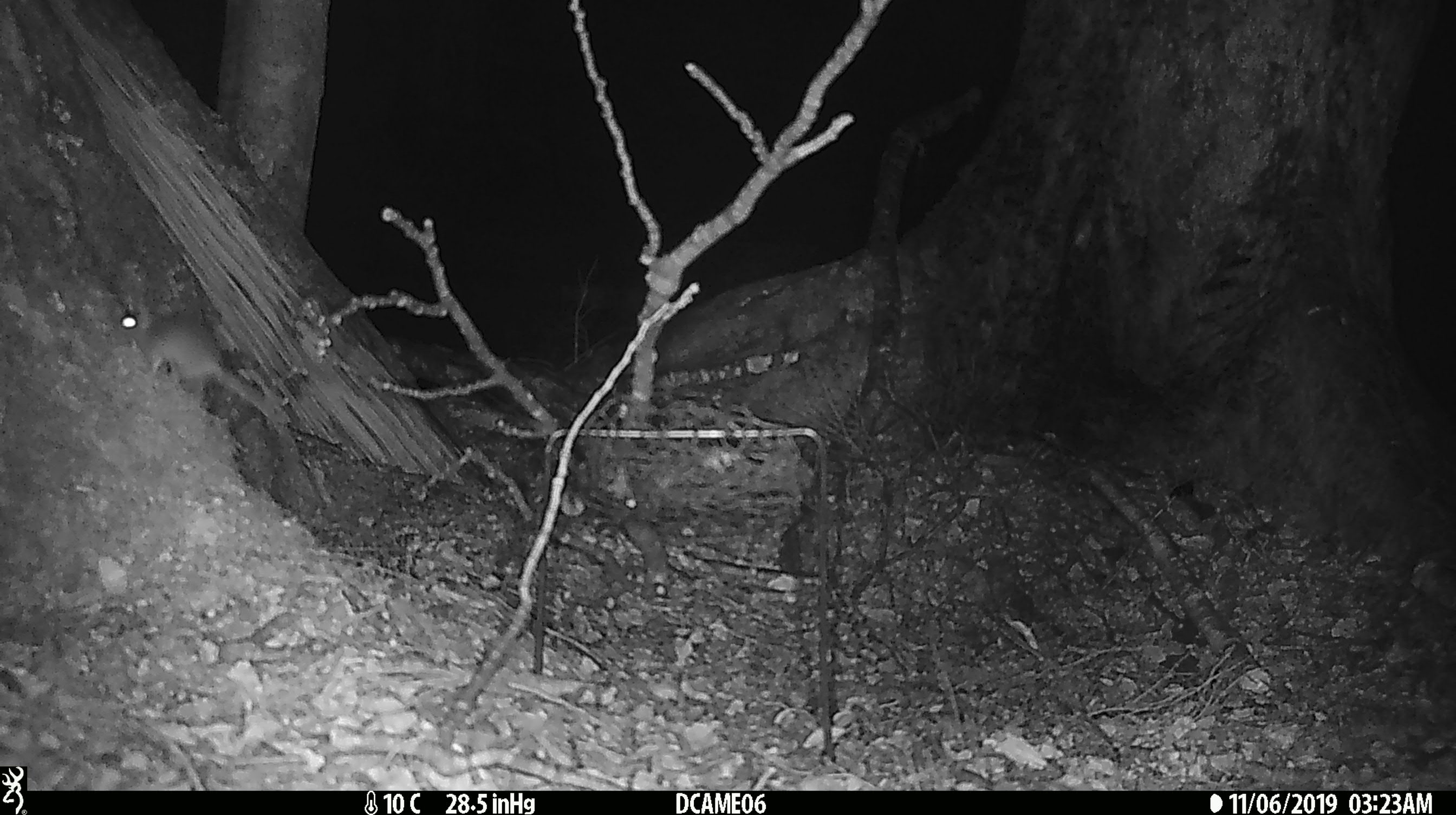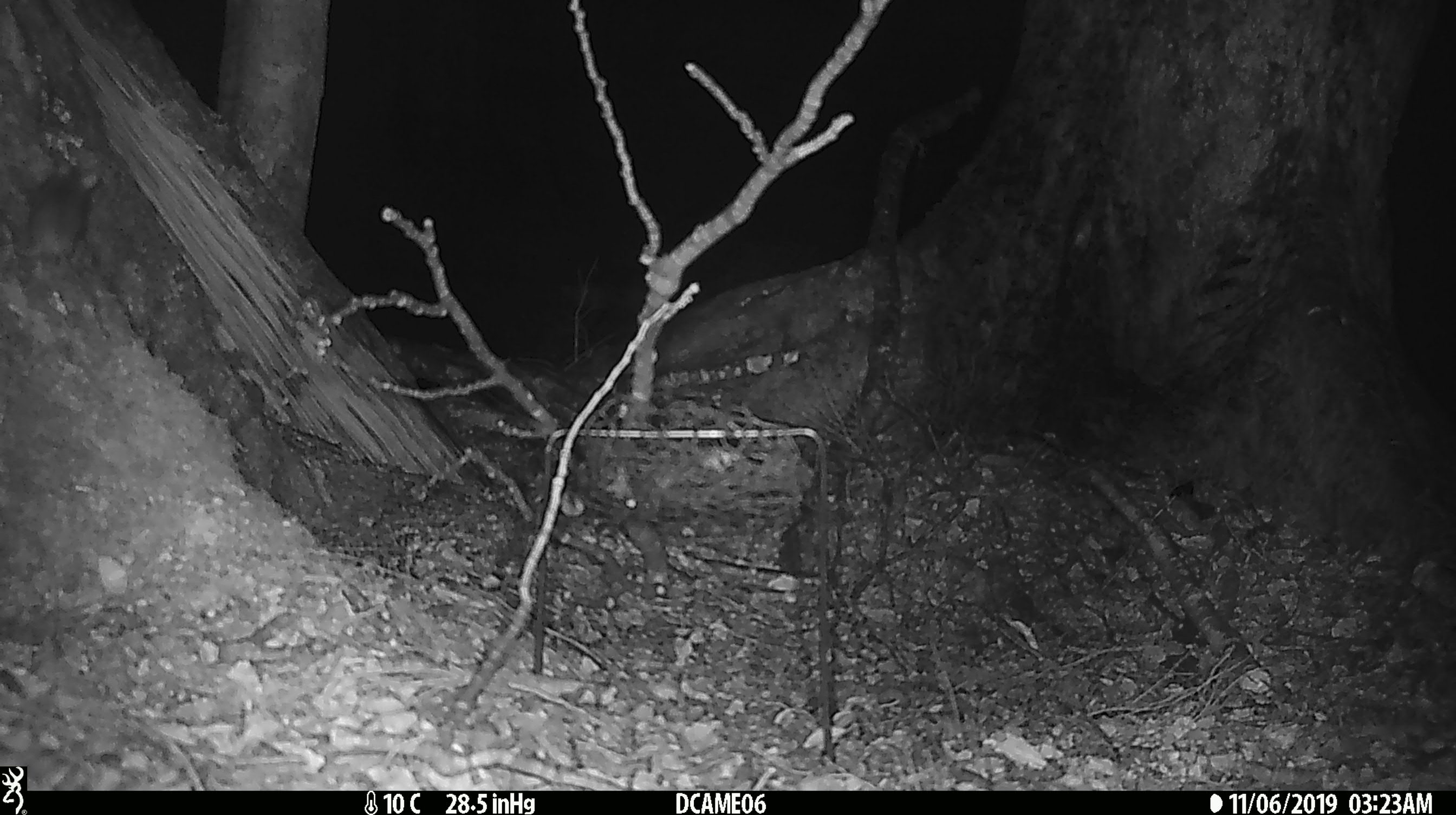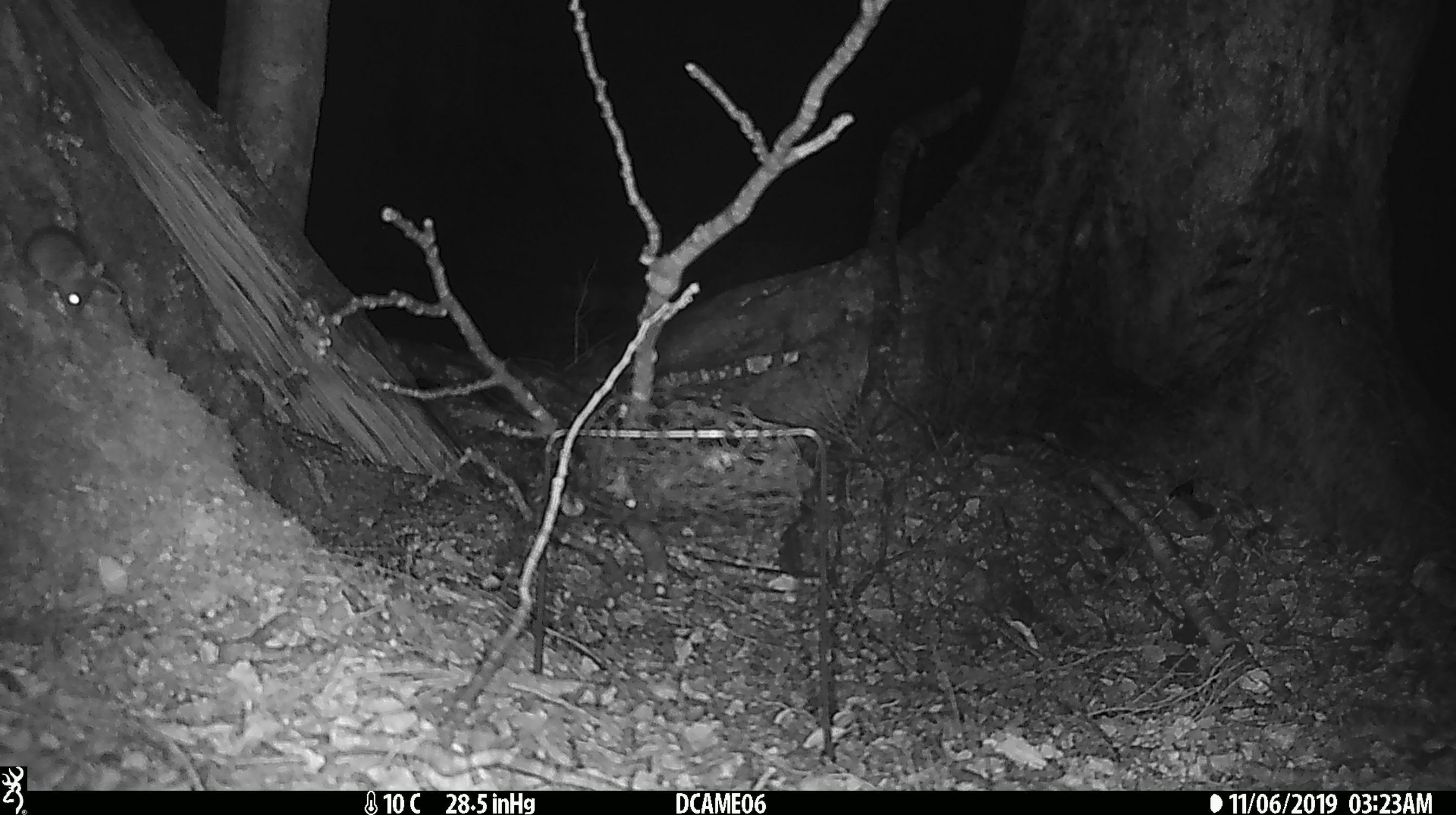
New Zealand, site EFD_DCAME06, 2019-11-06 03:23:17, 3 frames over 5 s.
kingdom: Animalia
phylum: Chordata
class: Mammalia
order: Rodentia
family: Muridae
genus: Mus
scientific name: Mus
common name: mouse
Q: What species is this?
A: Mouse (Mus).